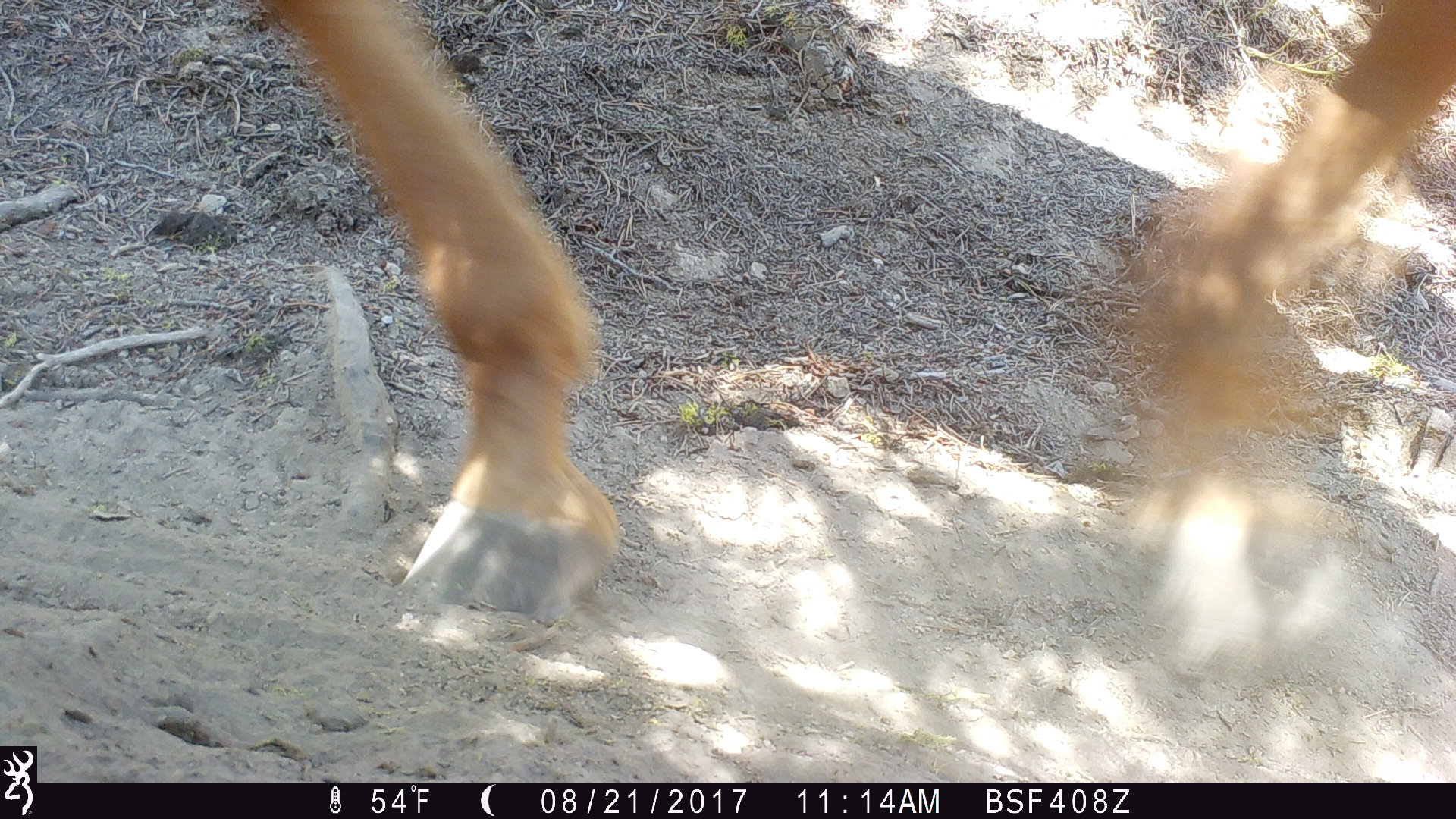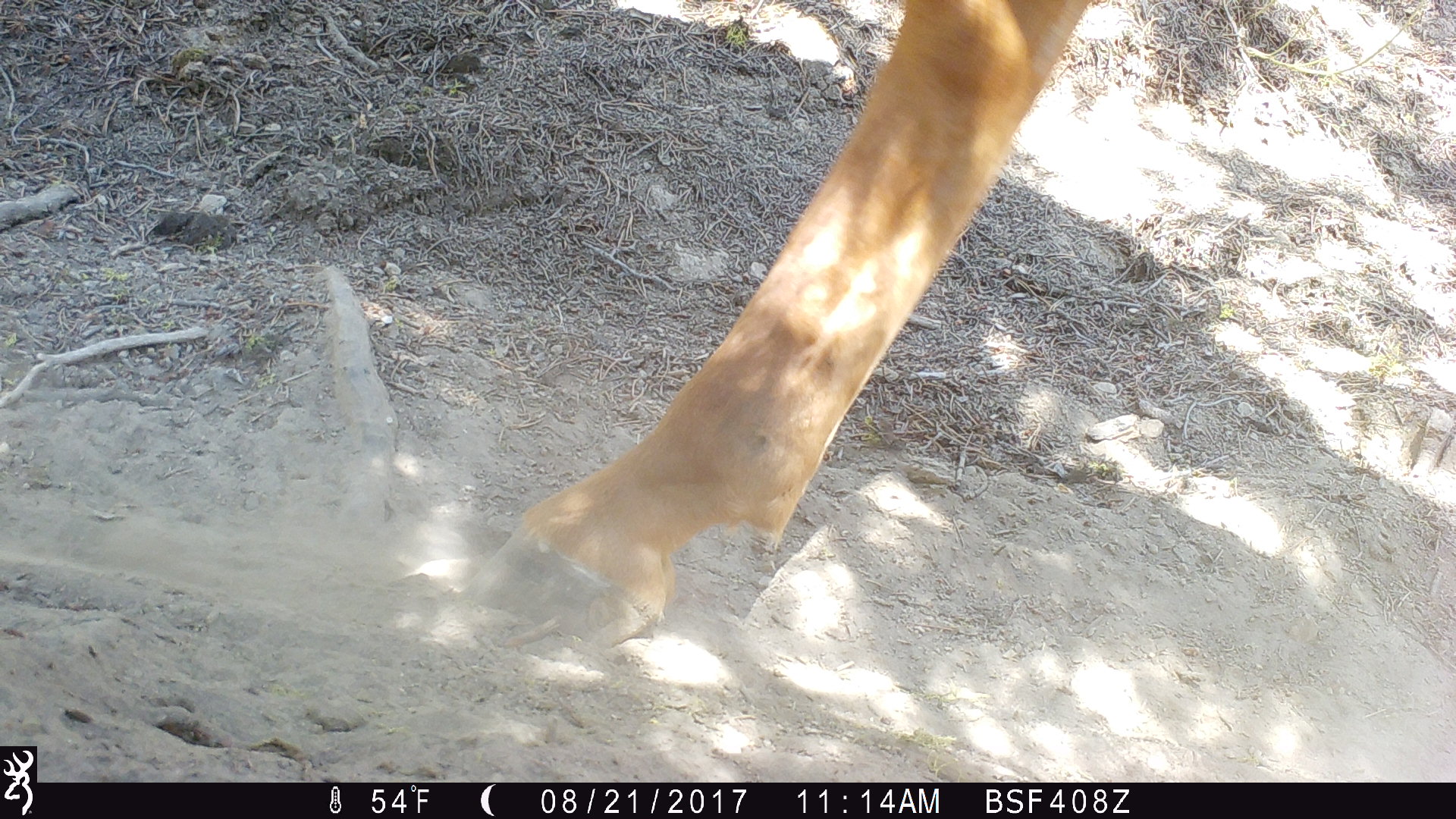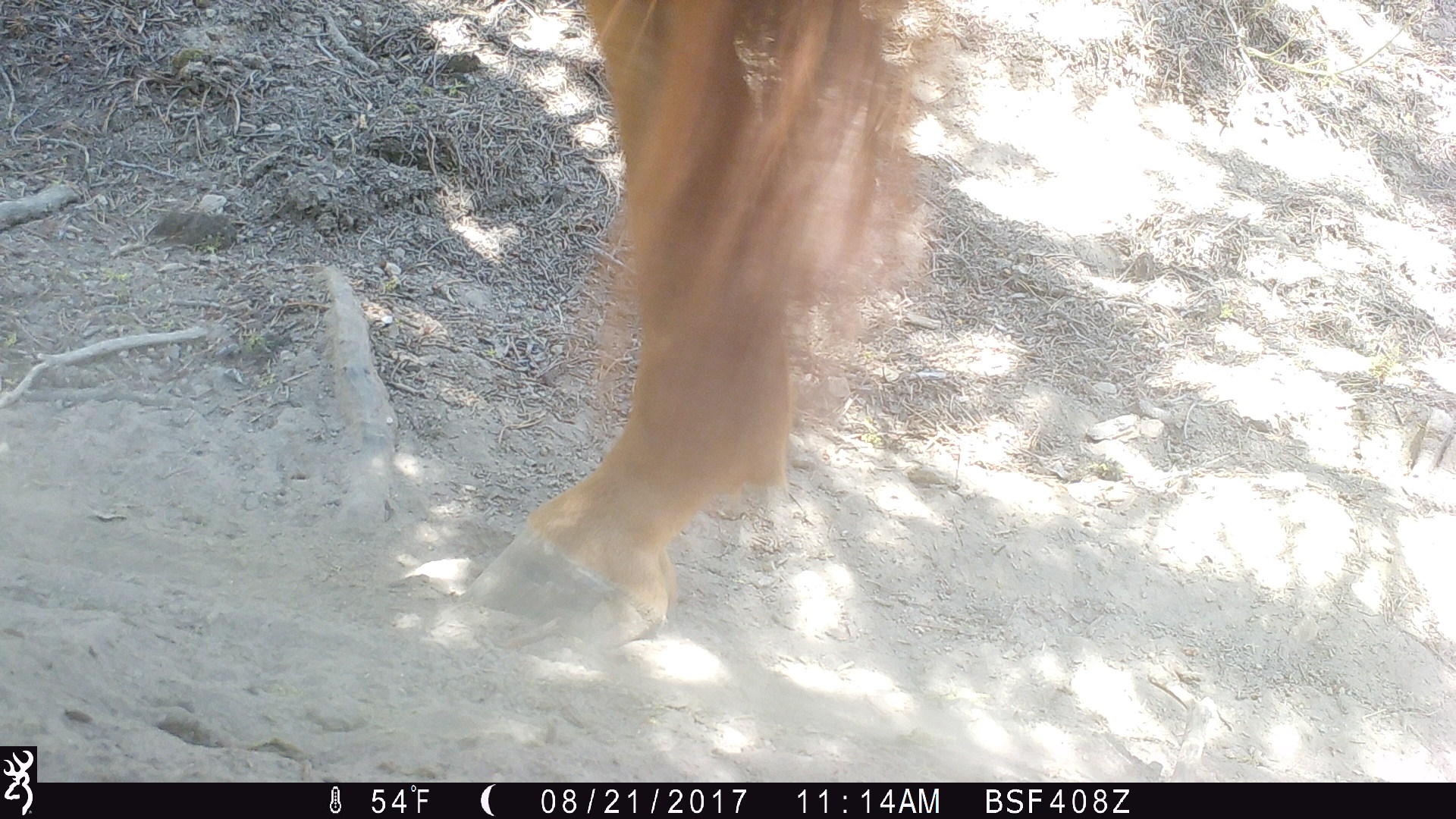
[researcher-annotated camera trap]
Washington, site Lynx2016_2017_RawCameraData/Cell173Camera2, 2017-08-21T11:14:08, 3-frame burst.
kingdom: Animalia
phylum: Chordata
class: Mammalia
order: Perissodactyla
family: Equidae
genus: Equus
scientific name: Equus caballus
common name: domestic horse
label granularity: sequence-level